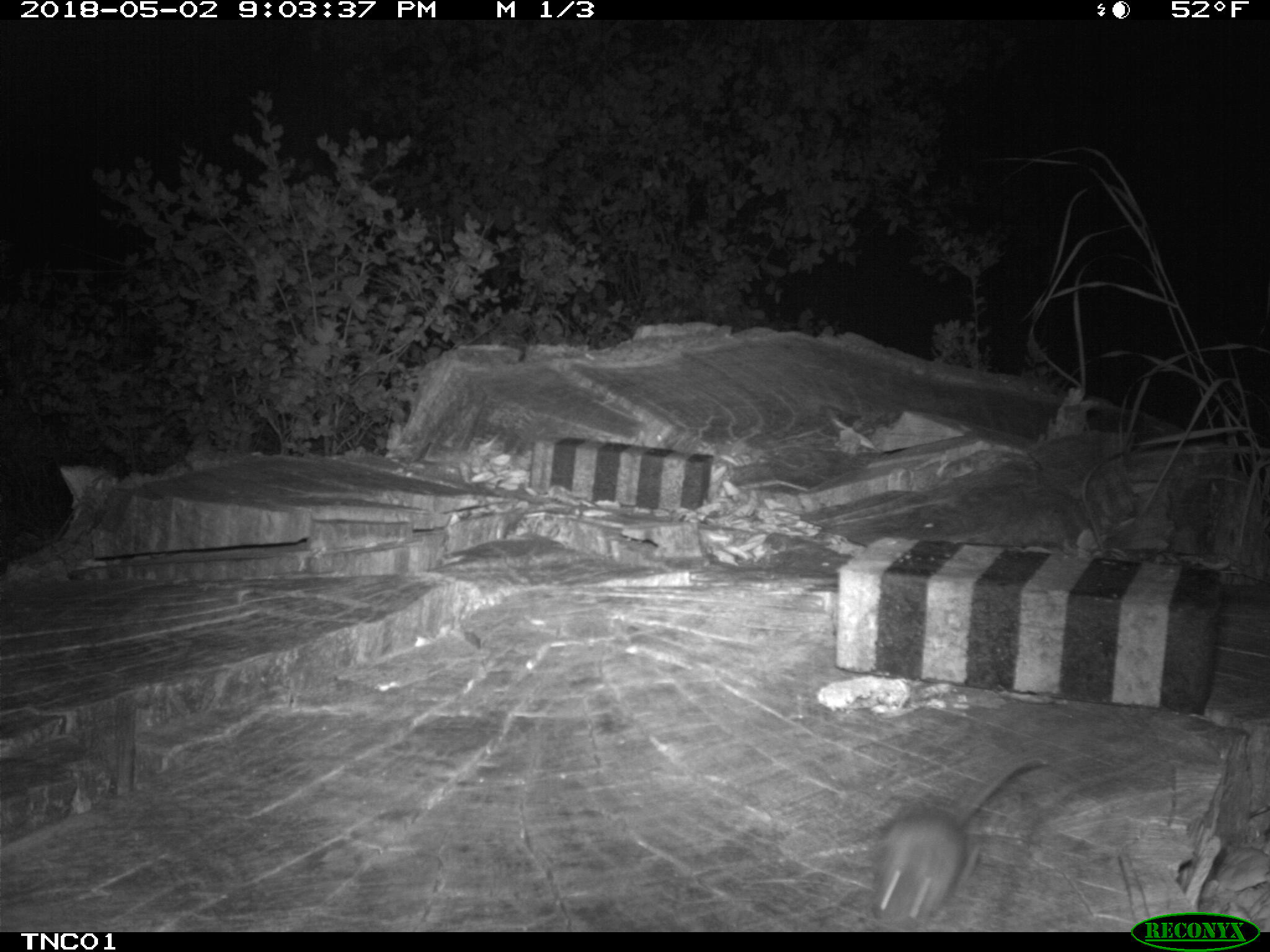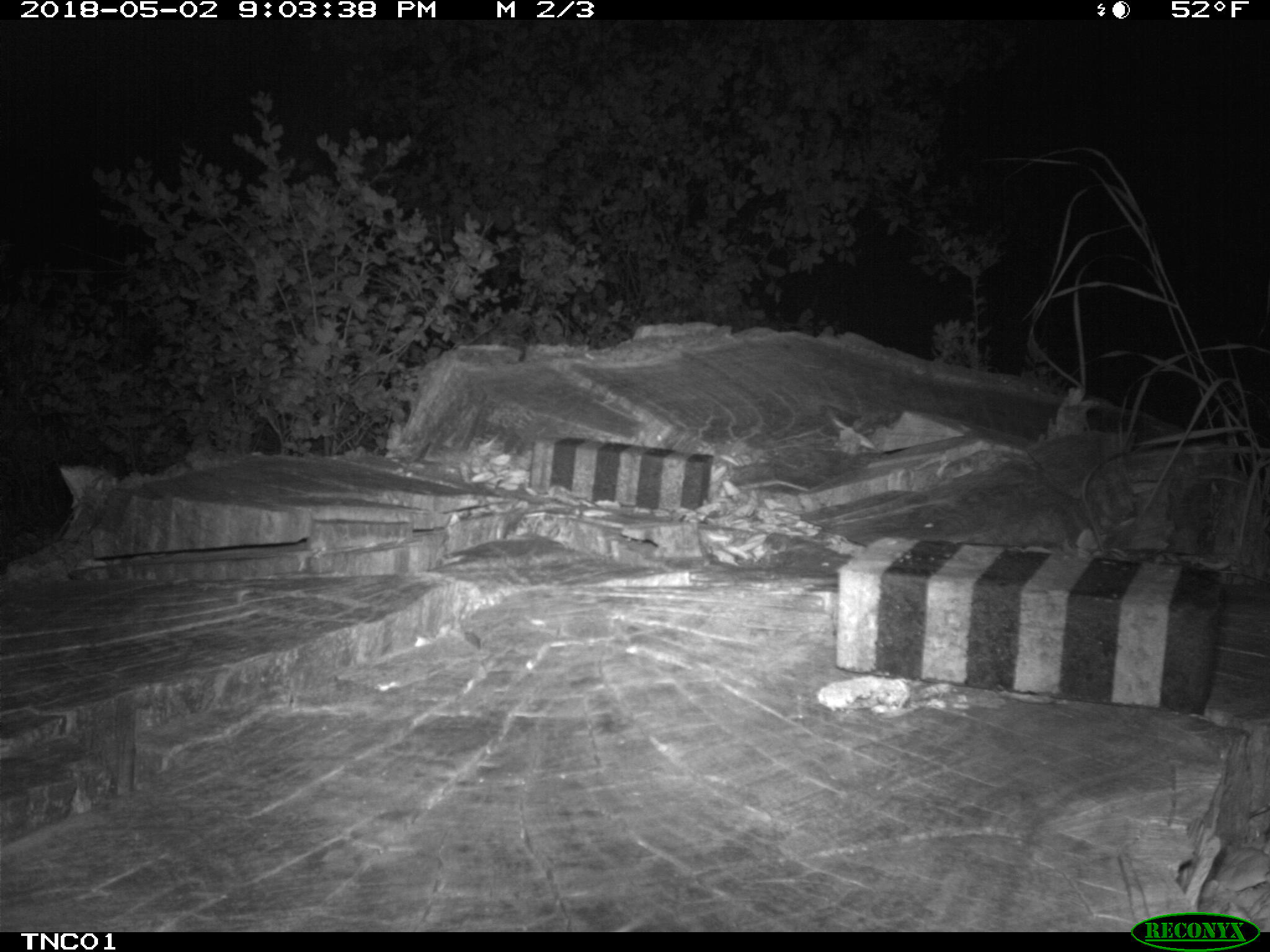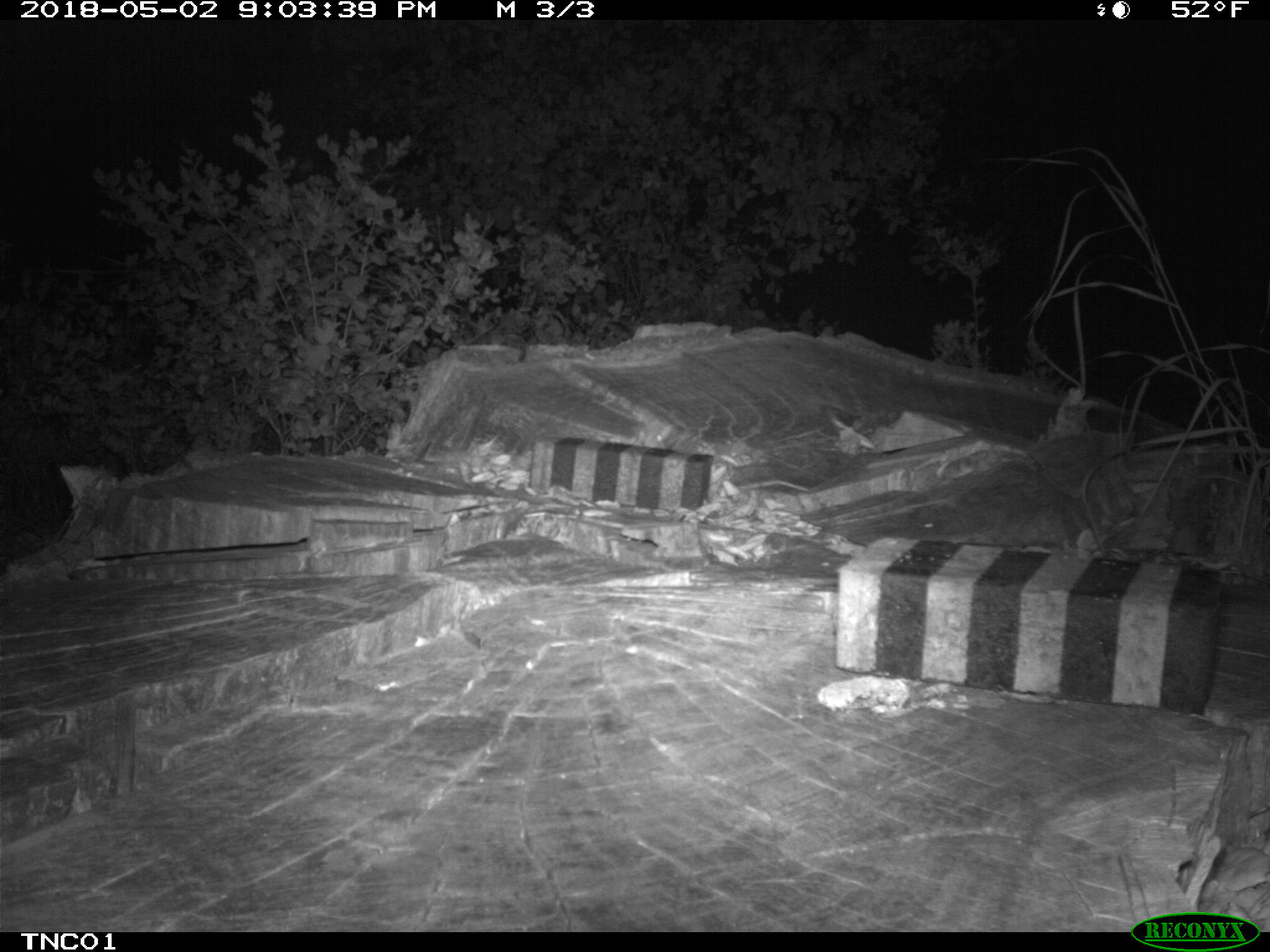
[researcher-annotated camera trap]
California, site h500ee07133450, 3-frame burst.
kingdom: Animalia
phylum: Chordata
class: Mammalia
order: Rodentia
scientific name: Rodentia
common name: rodent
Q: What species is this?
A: Rodent (Rodentia).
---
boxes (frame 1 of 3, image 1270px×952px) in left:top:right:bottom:
rodent: 871:753:1048:930